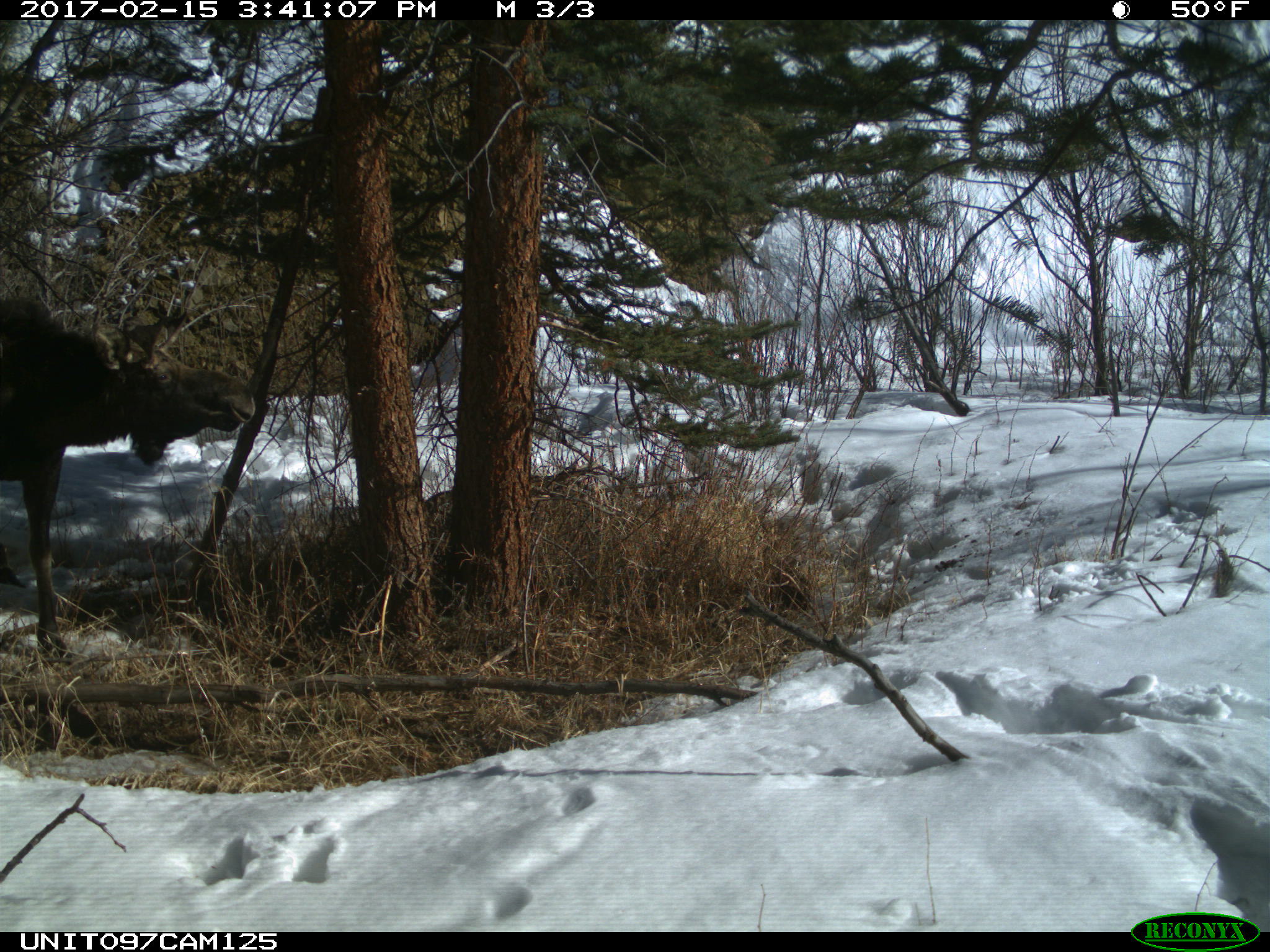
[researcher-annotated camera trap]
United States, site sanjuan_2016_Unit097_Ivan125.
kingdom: Animalia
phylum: Chordata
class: Mammalia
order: Artiodactyla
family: Cervidae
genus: Alces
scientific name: Alces alces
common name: moose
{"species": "Alces alces (moose)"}